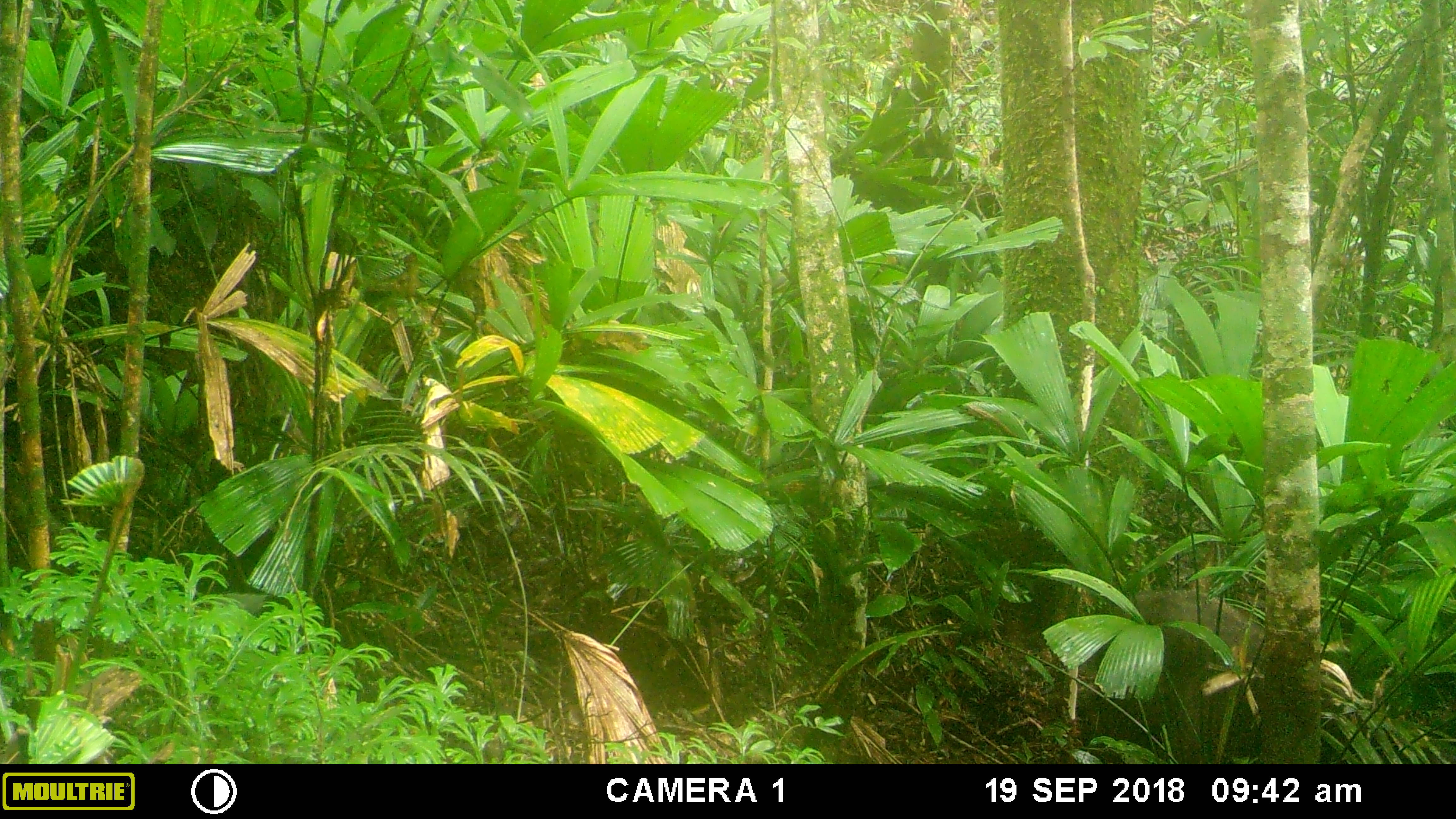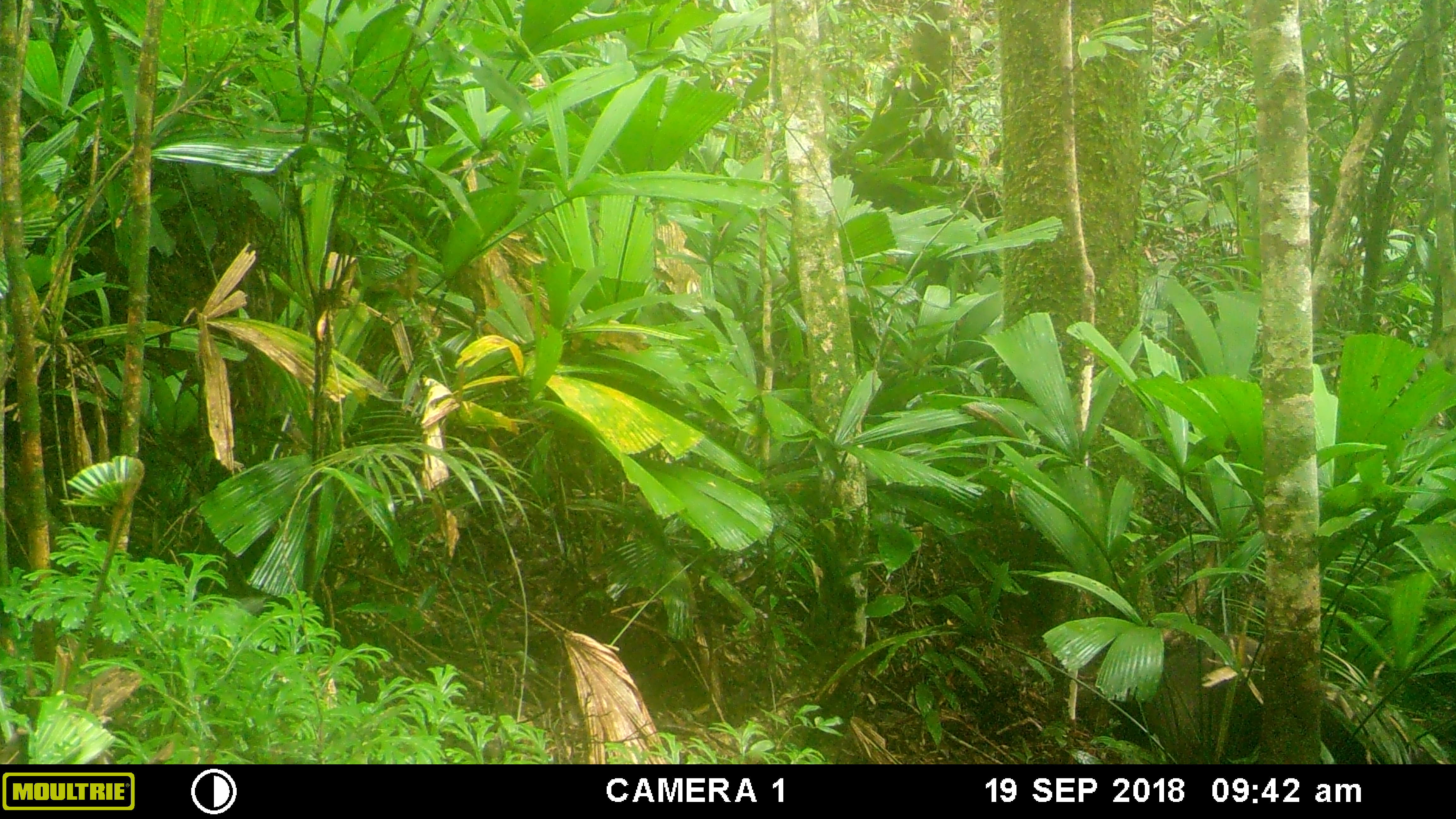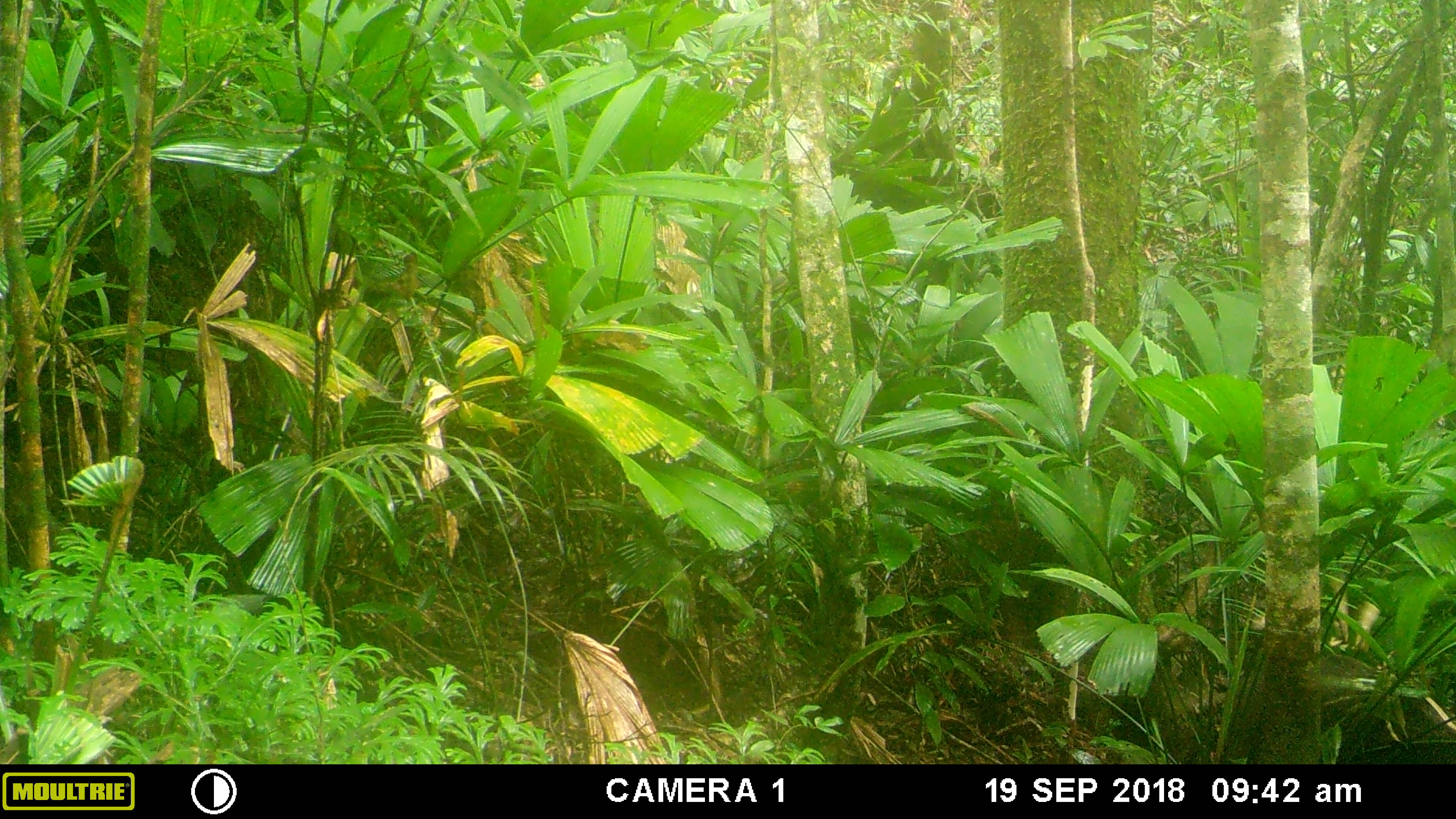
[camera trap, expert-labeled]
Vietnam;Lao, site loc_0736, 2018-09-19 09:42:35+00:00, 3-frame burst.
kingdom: Animalia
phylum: Chordata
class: Mammalia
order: Artiodactyla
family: Suidae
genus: Sus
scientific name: Sus scrofa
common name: eurasian wild pig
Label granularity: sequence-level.